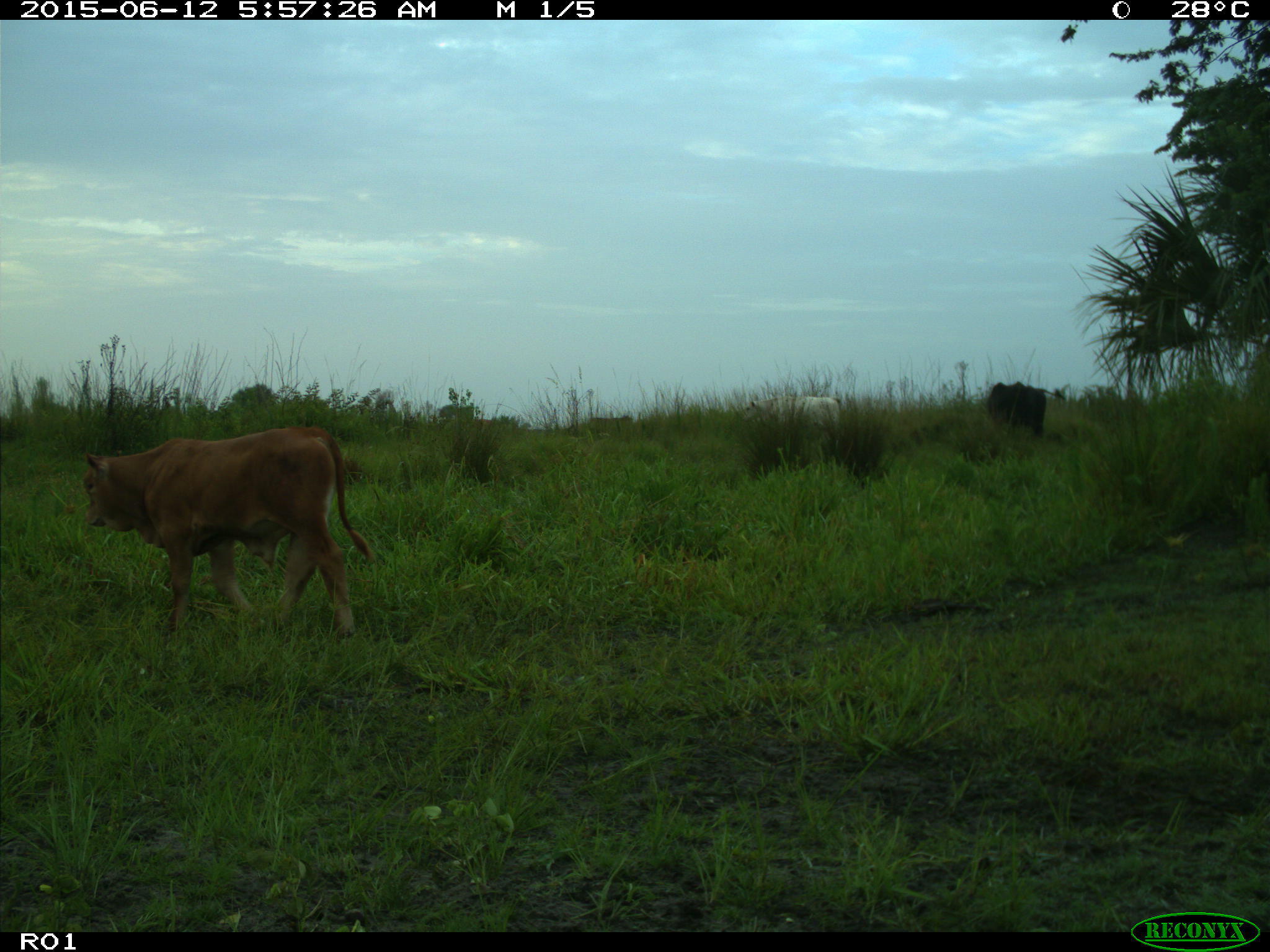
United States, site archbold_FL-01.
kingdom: Animalia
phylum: Chordata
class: Mammalia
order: Artiodactyla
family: Bovidae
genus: Bos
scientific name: Bos taurus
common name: domestic cow